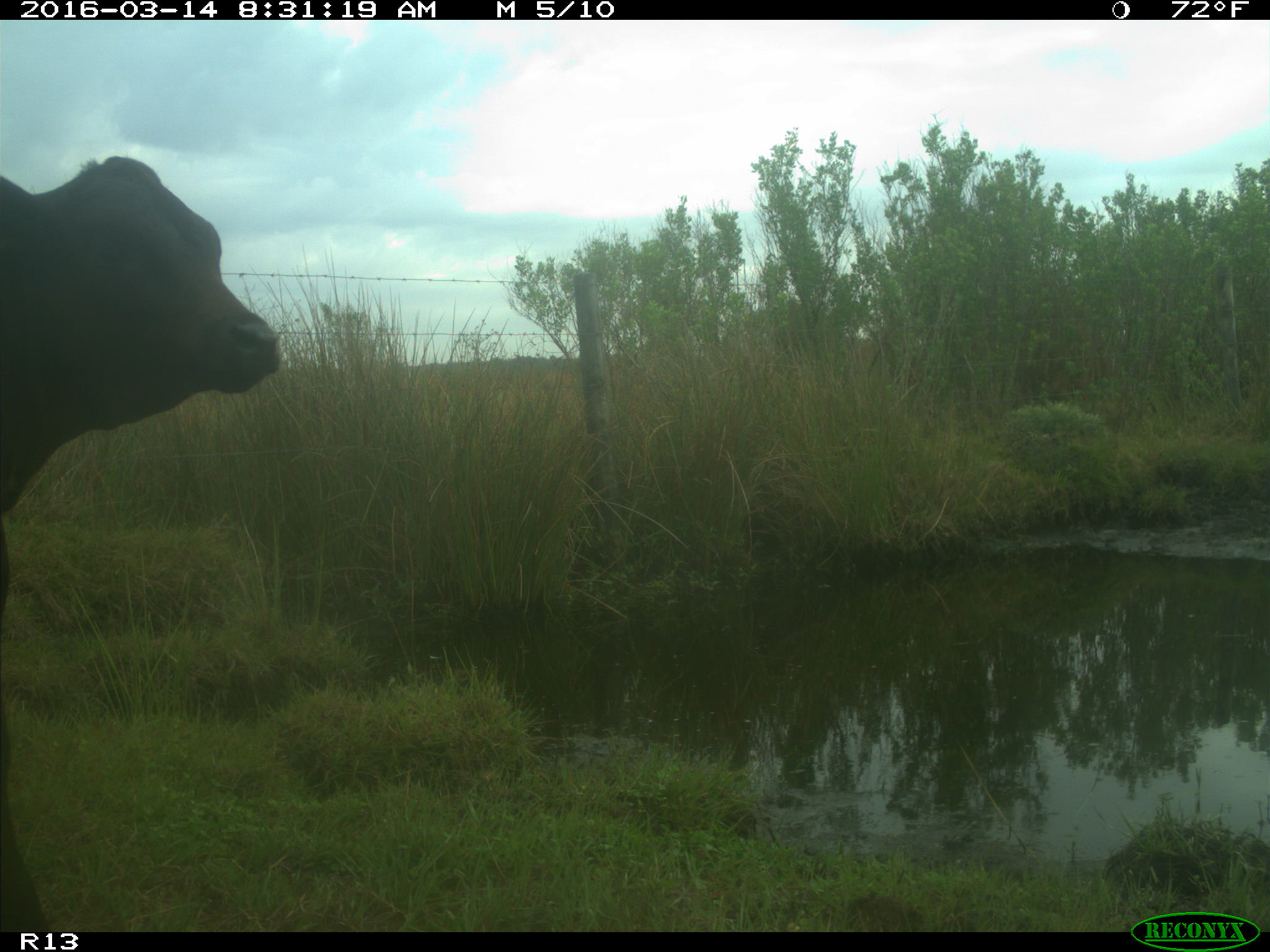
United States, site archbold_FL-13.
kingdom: Animalia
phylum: Chordata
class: Mammalia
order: Artiodactyla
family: Bovidae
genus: Bos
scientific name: Bos taurus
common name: domestic cow